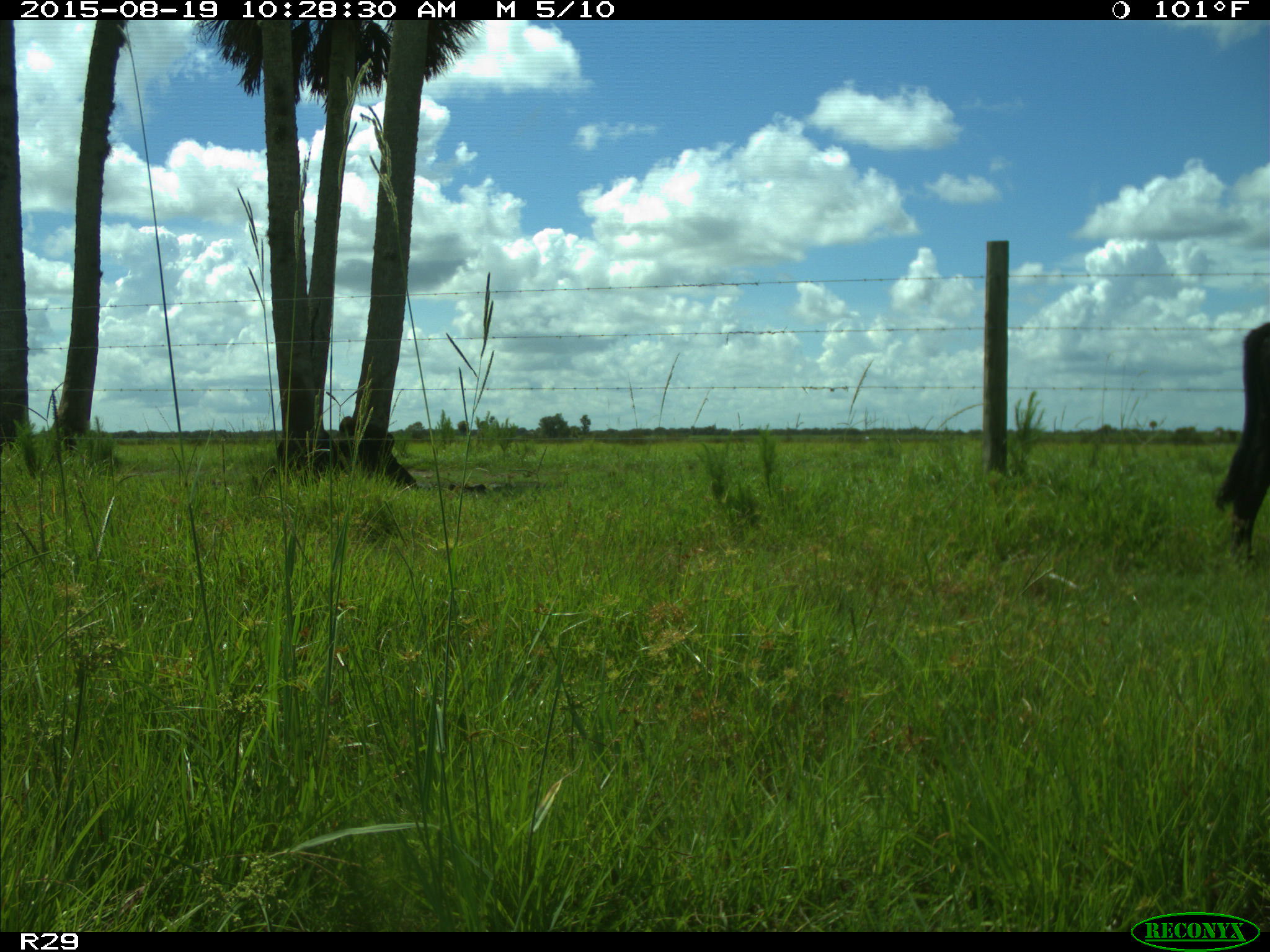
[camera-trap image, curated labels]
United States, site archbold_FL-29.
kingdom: Animalia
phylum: Chordata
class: Mammalia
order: Artiodactyla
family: Bovidae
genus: Bos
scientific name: Bos taurus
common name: domestic cow